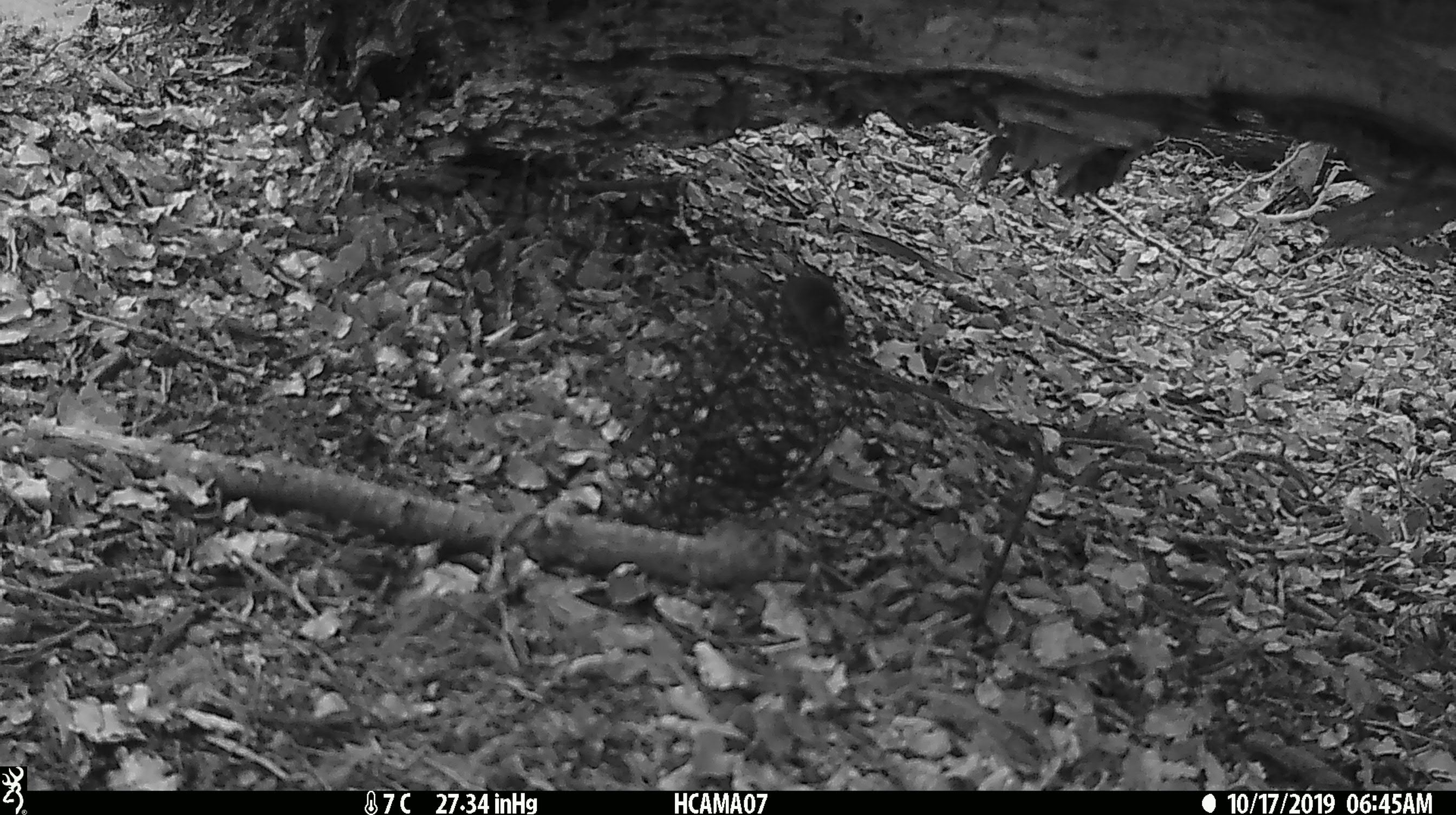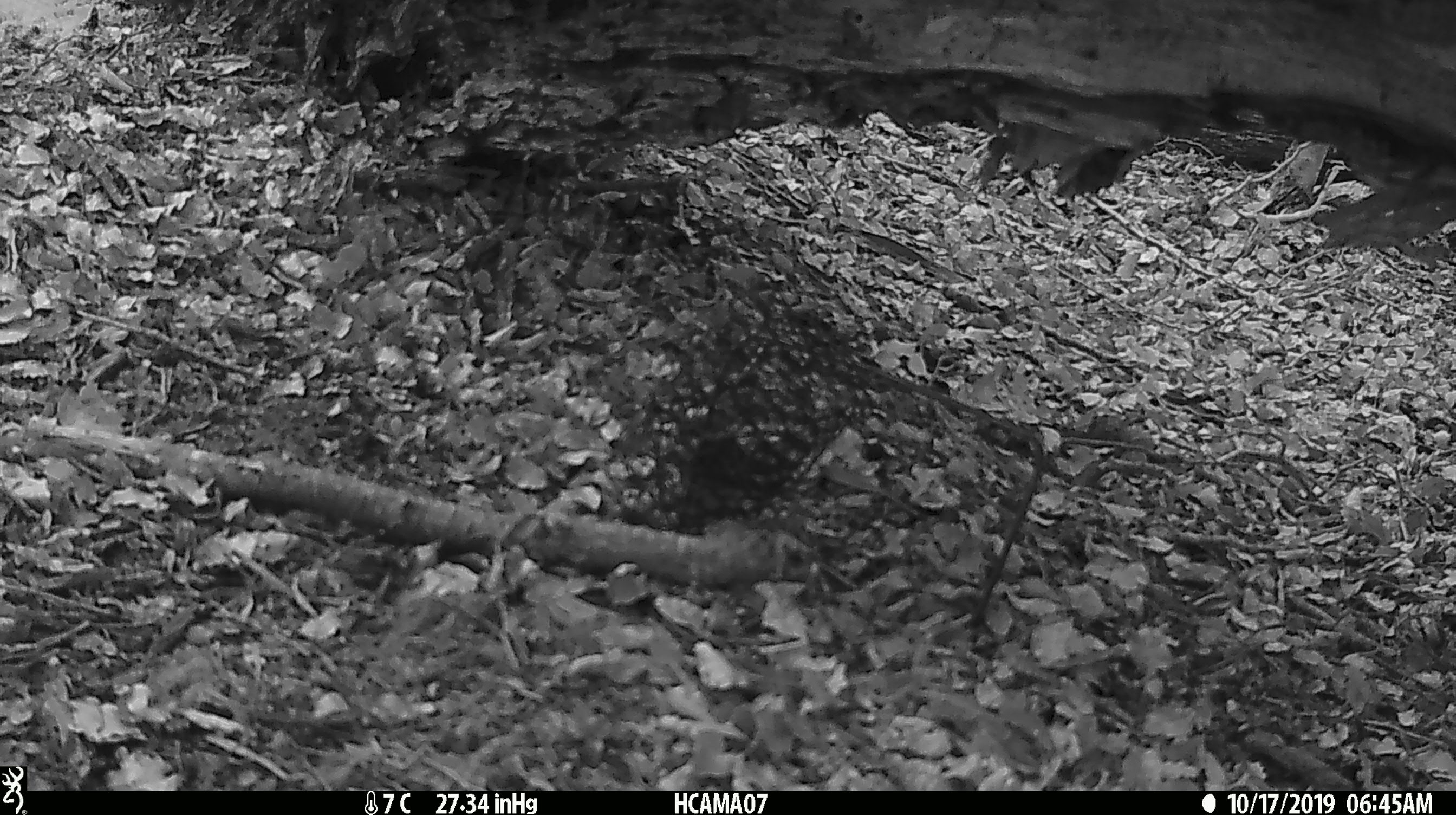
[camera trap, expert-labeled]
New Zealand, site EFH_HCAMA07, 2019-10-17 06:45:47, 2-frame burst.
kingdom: Animalia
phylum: Chordata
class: Mammalia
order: Rodentia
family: Muridae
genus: Mus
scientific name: Mus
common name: mouse